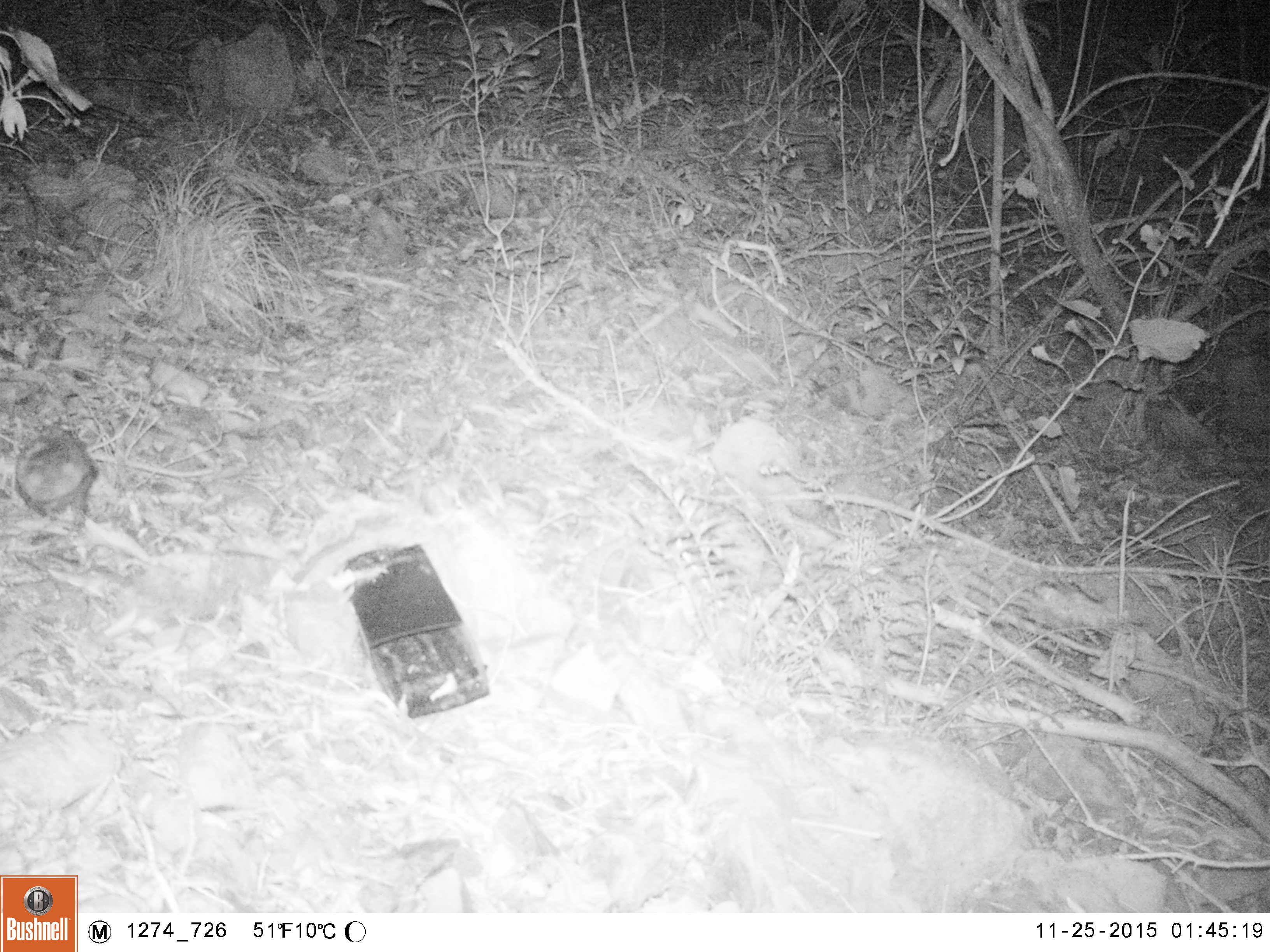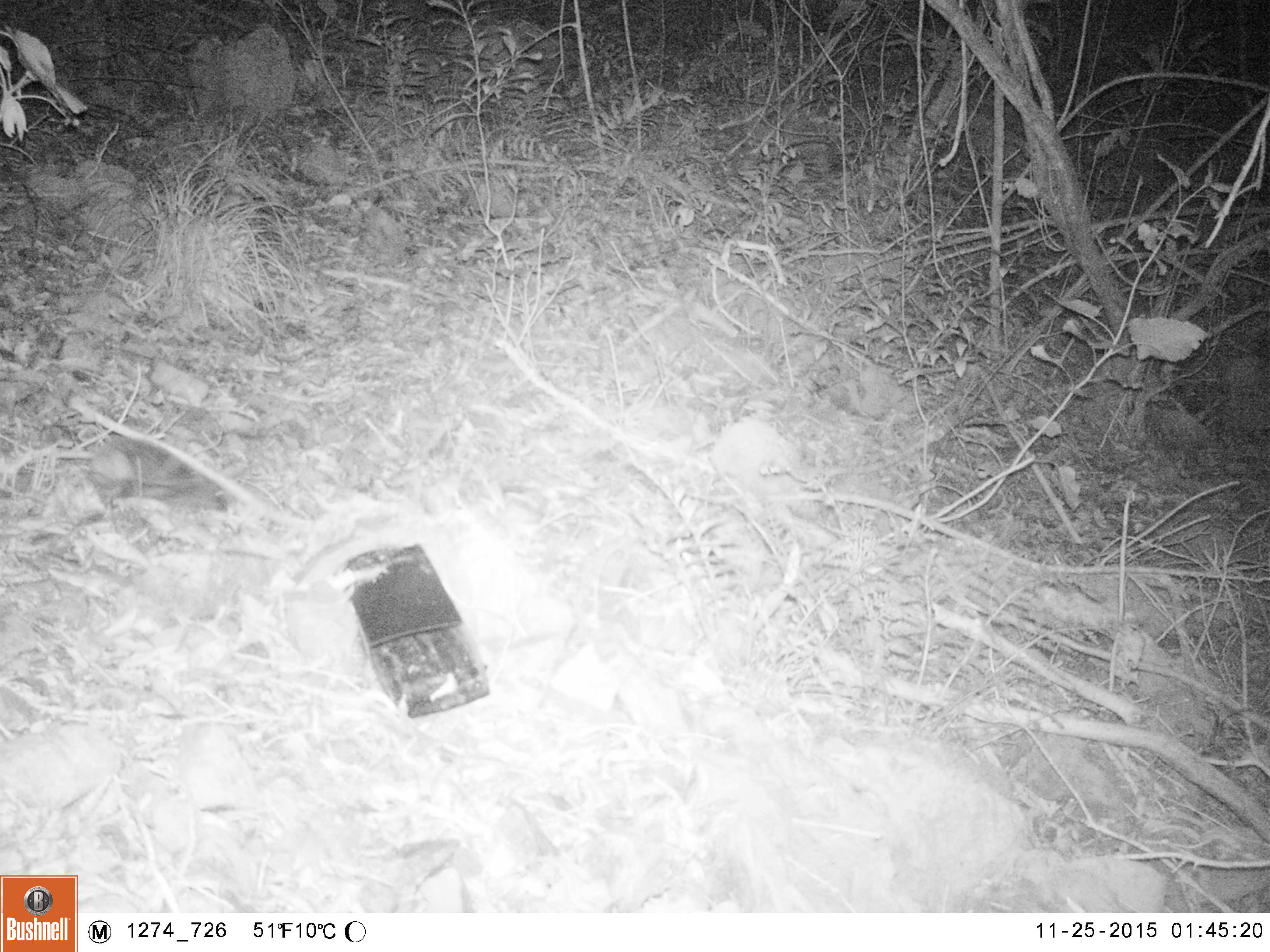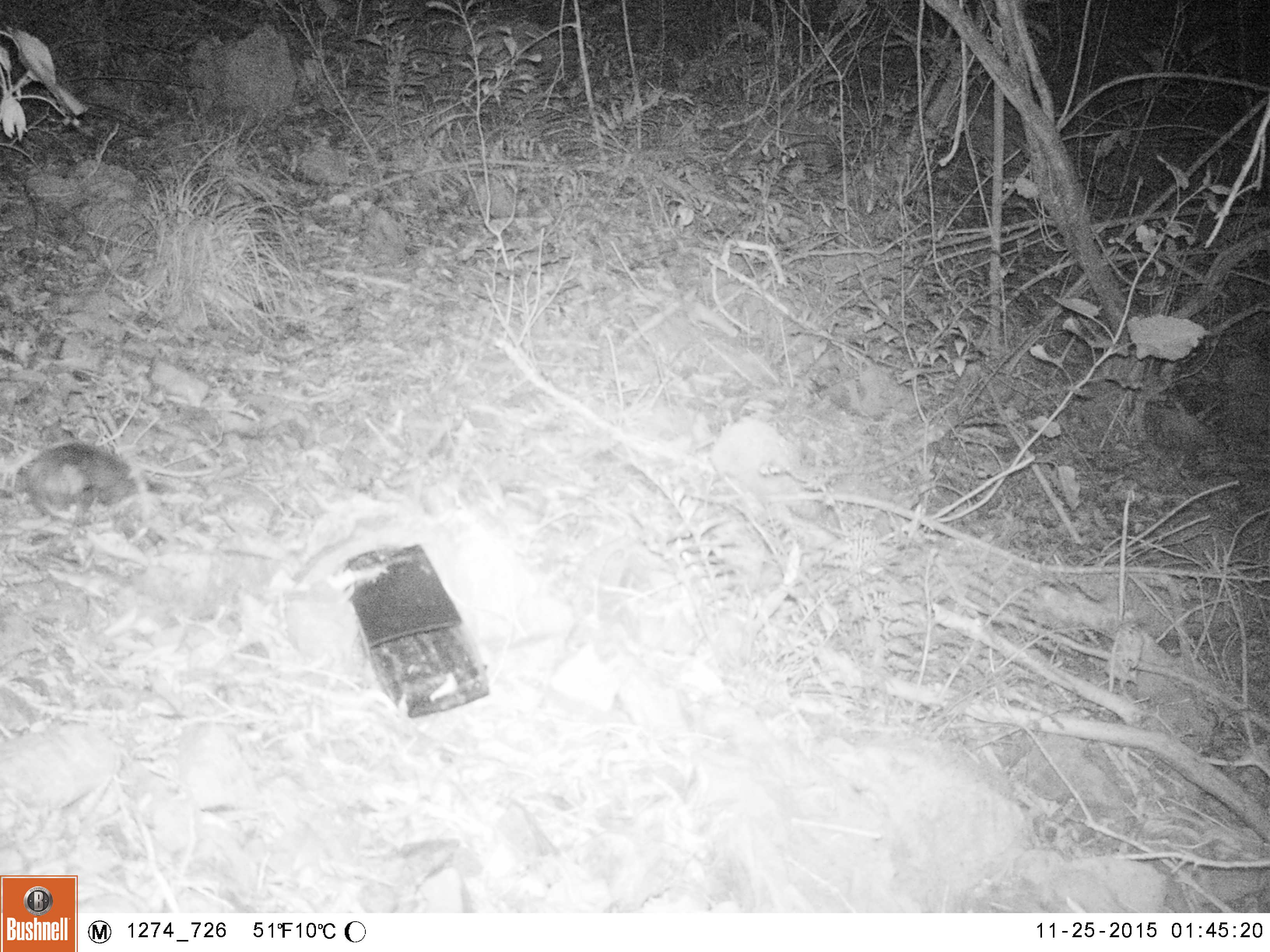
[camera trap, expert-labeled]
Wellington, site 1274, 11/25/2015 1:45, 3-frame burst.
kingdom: Animalia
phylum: Chordata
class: Mammalia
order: Eulipotyphla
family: Erinaceidae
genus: Erinaceus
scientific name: Erinaceus europaeus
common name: hedgehog